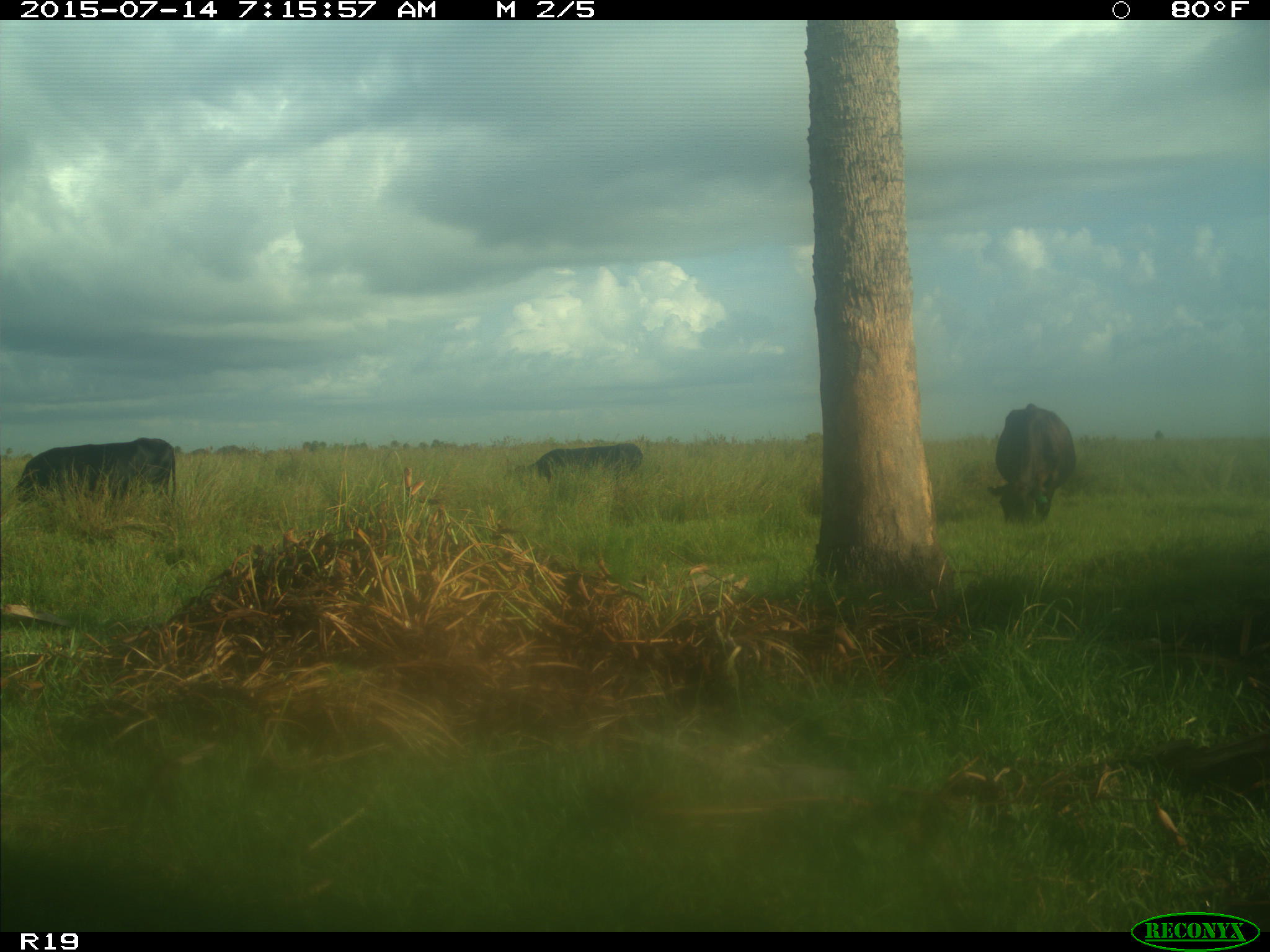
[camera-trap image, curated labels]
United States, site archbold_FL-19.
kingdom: Animalia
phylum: Chordata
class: Mammalia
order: Artiodactyla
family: Bovidae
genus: Bos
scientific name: Bos taurus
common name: domestic cow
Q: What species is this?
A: Bos taurus (domestic cow).